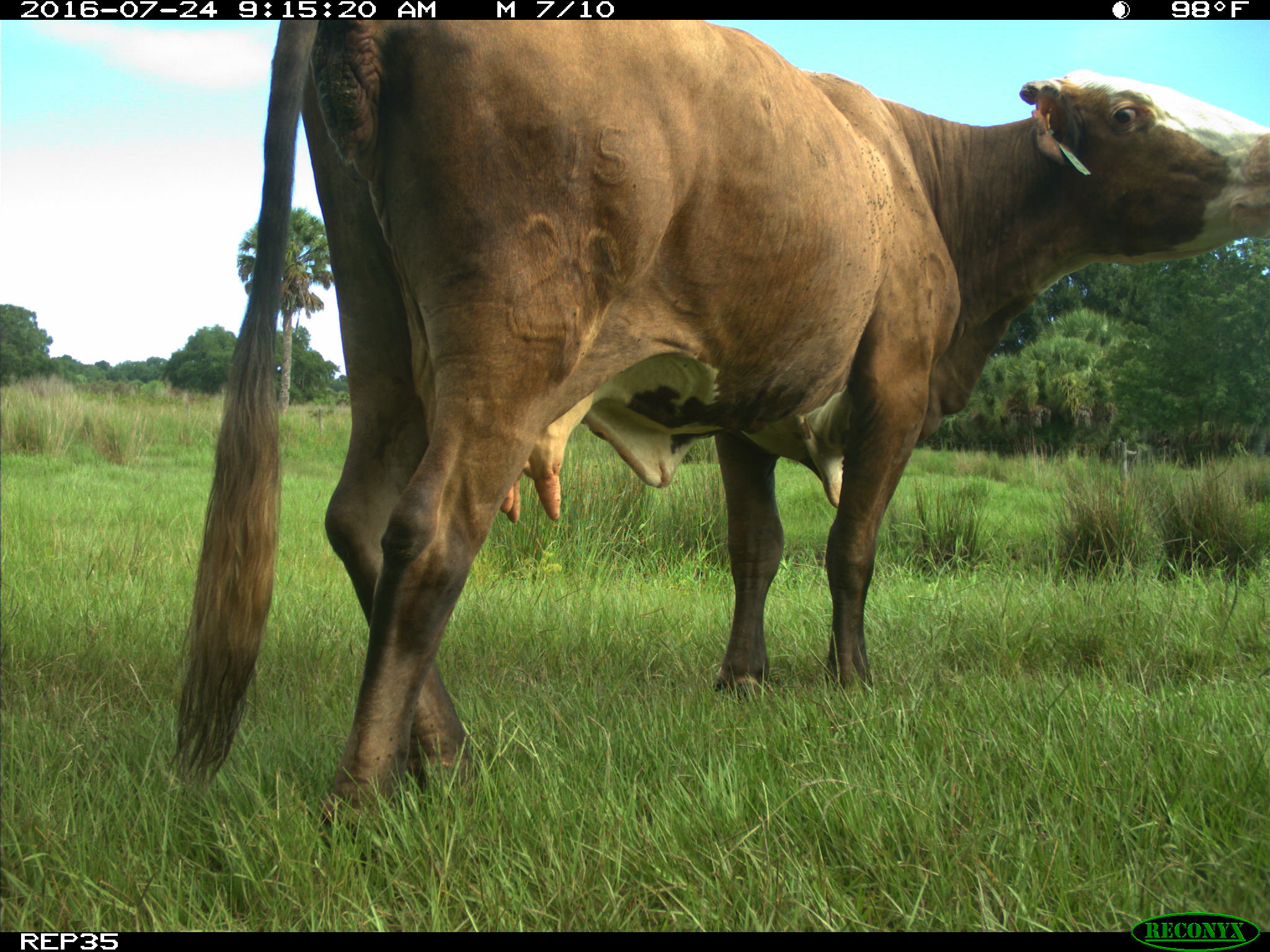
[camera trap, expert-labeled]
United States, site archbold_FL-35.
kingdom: Animalia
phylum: Chordata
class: Mammalia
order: Artiodactyla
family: Bovidae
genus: Bos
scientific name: Bos taurus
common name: domestic cow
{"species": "Bos taurus (domestic cow)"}